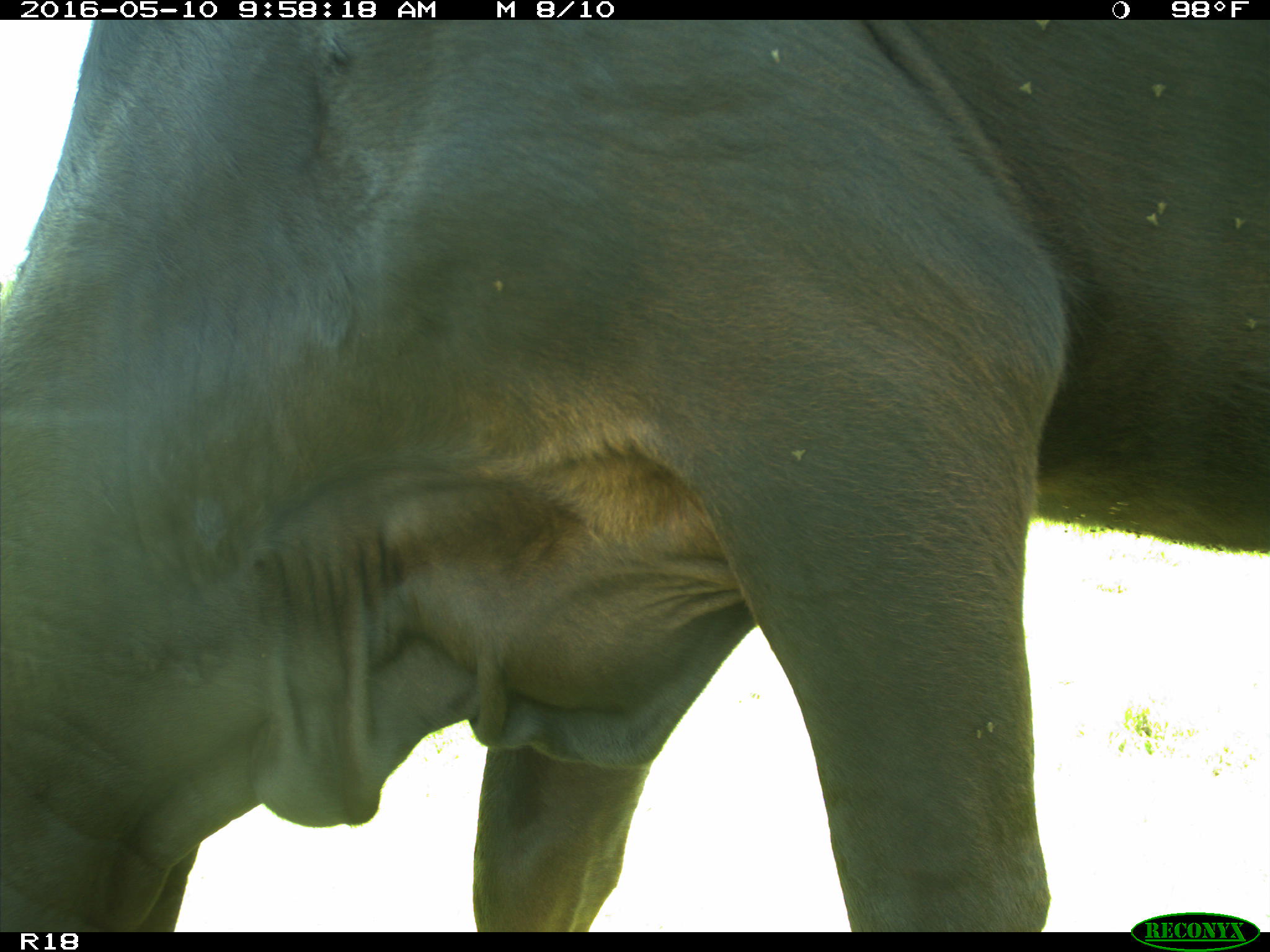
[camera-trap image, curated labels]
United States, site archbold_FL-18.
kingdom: Animalia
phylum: Chordata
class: Mammalia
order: Artiodactyla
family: Bovidae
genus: Bos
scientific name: Bos taurus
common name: domestic cow